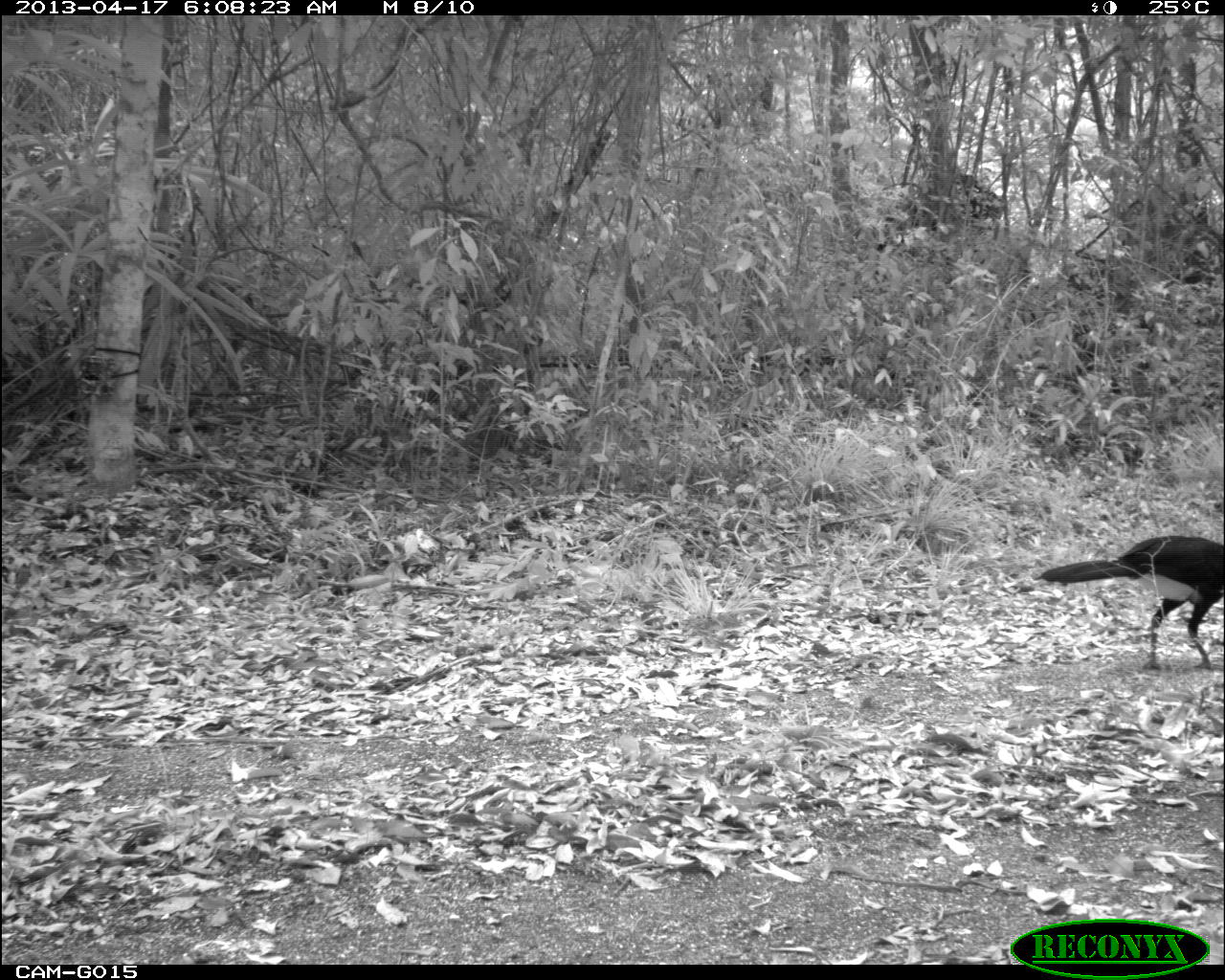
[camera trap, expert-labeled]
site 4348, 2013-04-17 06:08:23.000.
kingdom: Animalia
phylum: Chordata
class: Aves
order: Galliformes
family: Cracidae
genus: Crax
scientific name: Crax rubra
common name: great curassow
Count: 2.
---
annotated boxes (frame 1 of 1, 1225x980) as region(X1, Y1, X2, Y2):
crax rubra: region(1037, 533, 1224, 666)